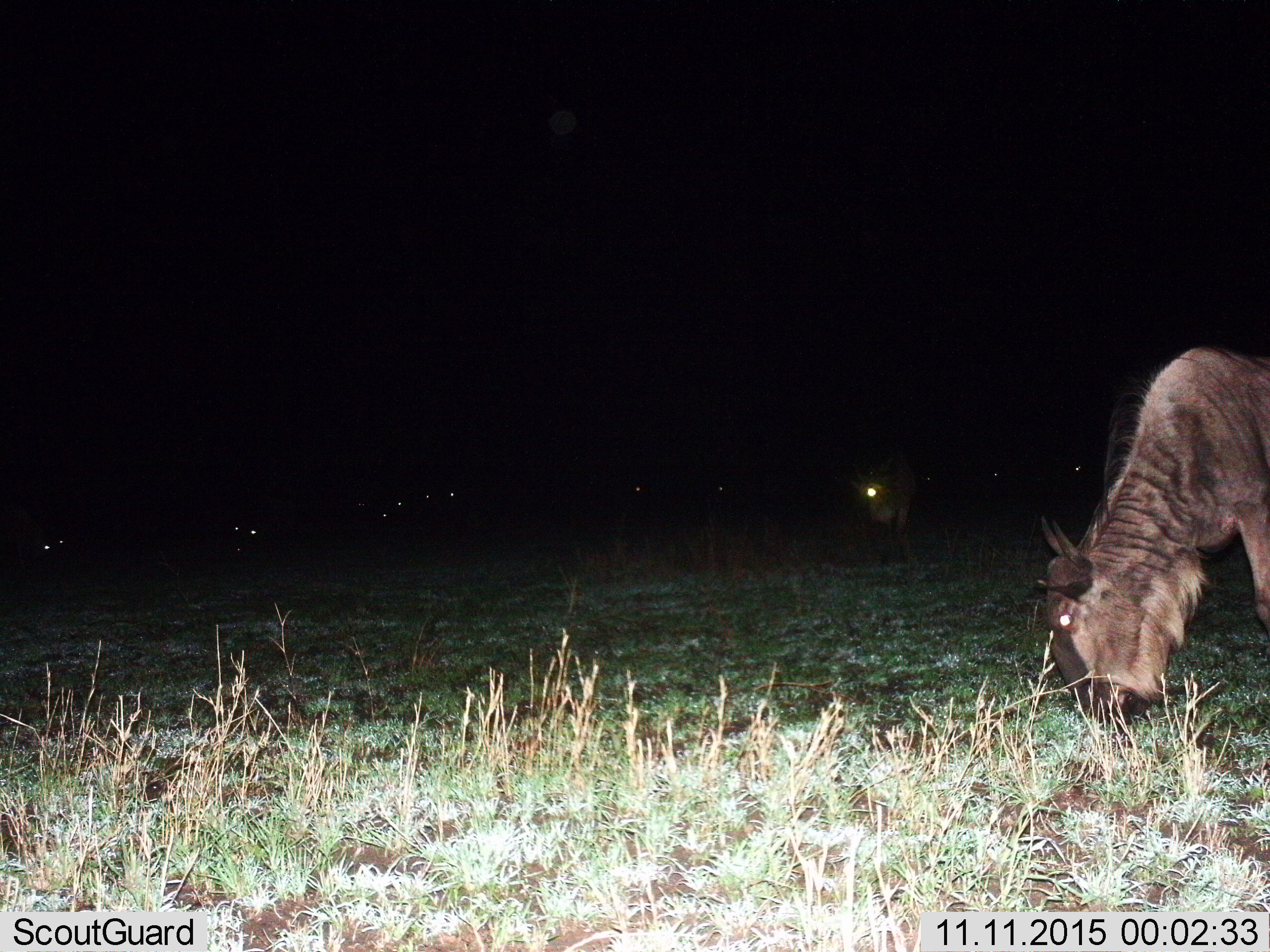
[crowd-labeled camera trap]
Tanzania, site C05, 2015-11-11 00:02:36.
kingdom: Animalia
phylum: Chordata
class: Mammalia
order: Artiodactyla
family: Bovidae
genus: Connochaetes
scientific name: Connochaetes taurinus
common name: blue wildebeest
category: wildebeest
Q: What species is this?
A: Wildebeest (blue wildebeest) (Connochaetes taurinus).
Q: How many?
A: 2.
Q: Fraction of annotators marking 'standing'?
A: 62%.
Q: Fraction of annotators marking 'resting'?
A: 0%.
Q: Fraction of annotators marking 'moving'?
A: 12%.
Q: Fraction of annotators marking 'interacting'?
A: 0%.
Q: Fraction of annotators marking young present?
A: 6%.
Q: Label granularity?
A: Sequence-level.